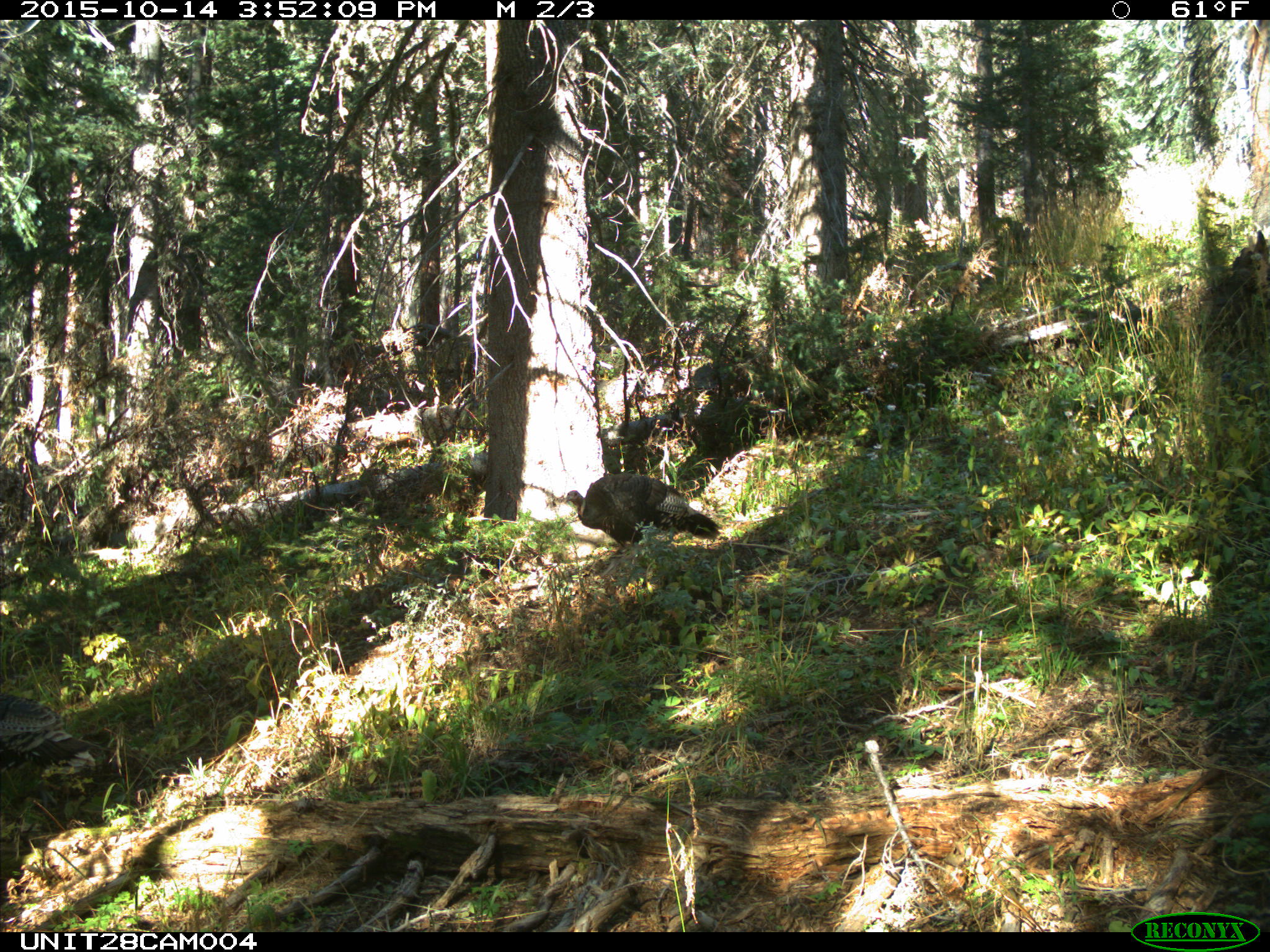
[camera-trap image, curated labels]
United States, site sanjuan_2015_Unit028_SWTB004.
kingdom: Animalia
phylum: Chordata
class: Aves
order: Galliformes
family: Phasianidae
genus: Meleagris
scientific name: Meleagris gallopavo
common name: wild turkey